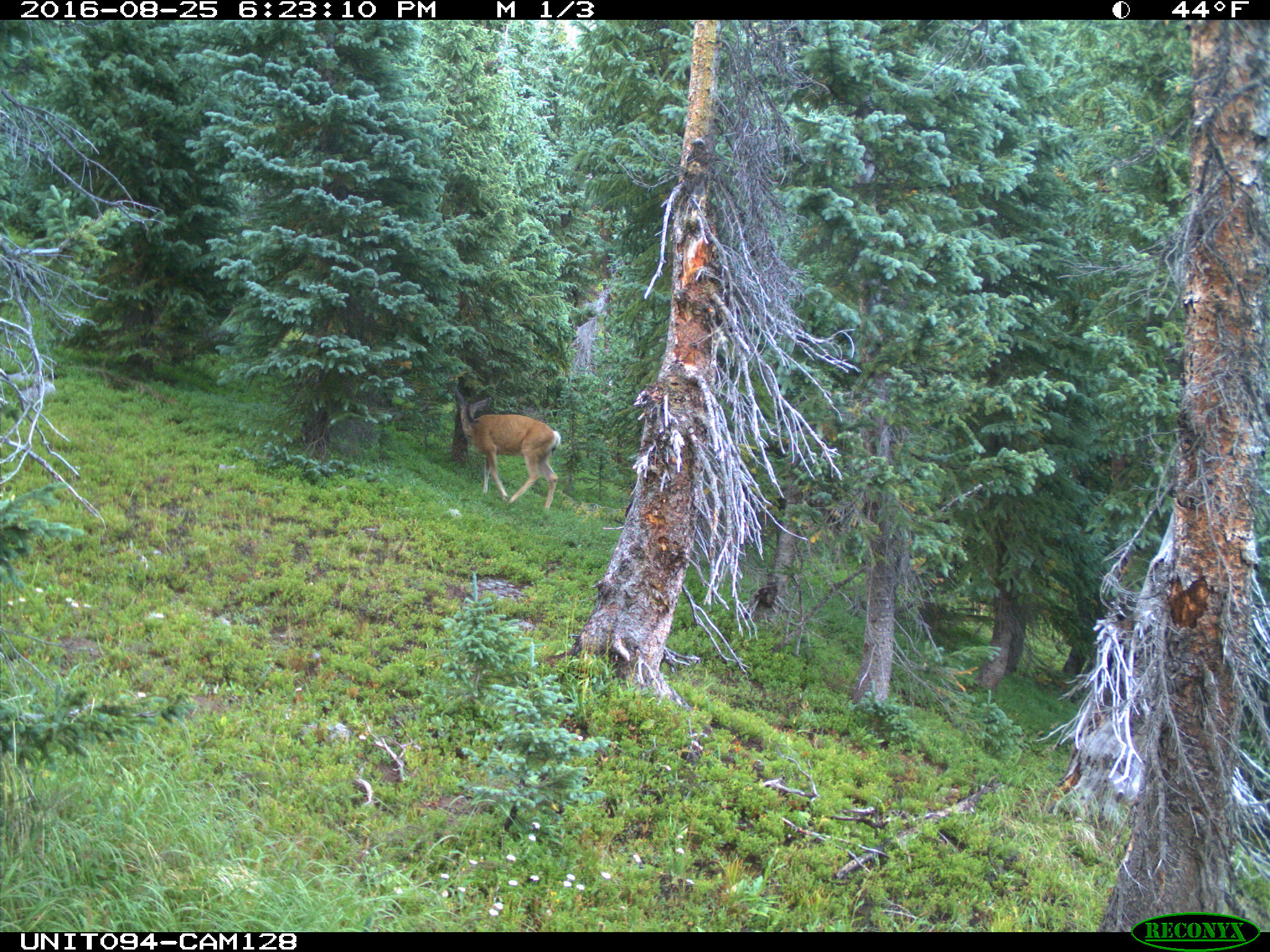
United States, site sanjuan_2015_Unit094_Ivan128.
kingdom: Animalia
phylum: Chordata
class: Mammalia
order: Artiodactyla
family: Cervidae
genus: Odocoileus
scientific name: Odocoileus hemionus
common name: mule deer